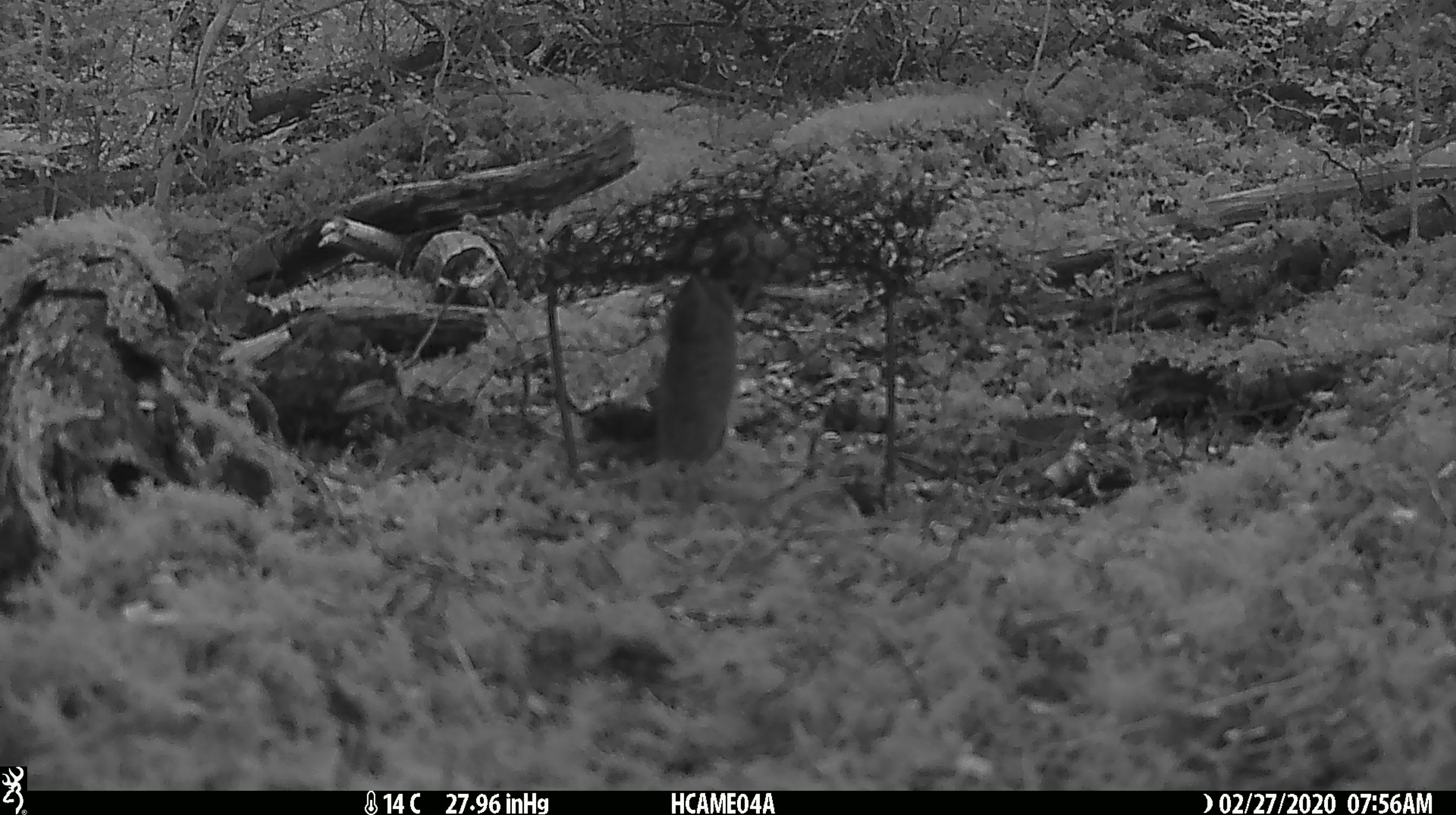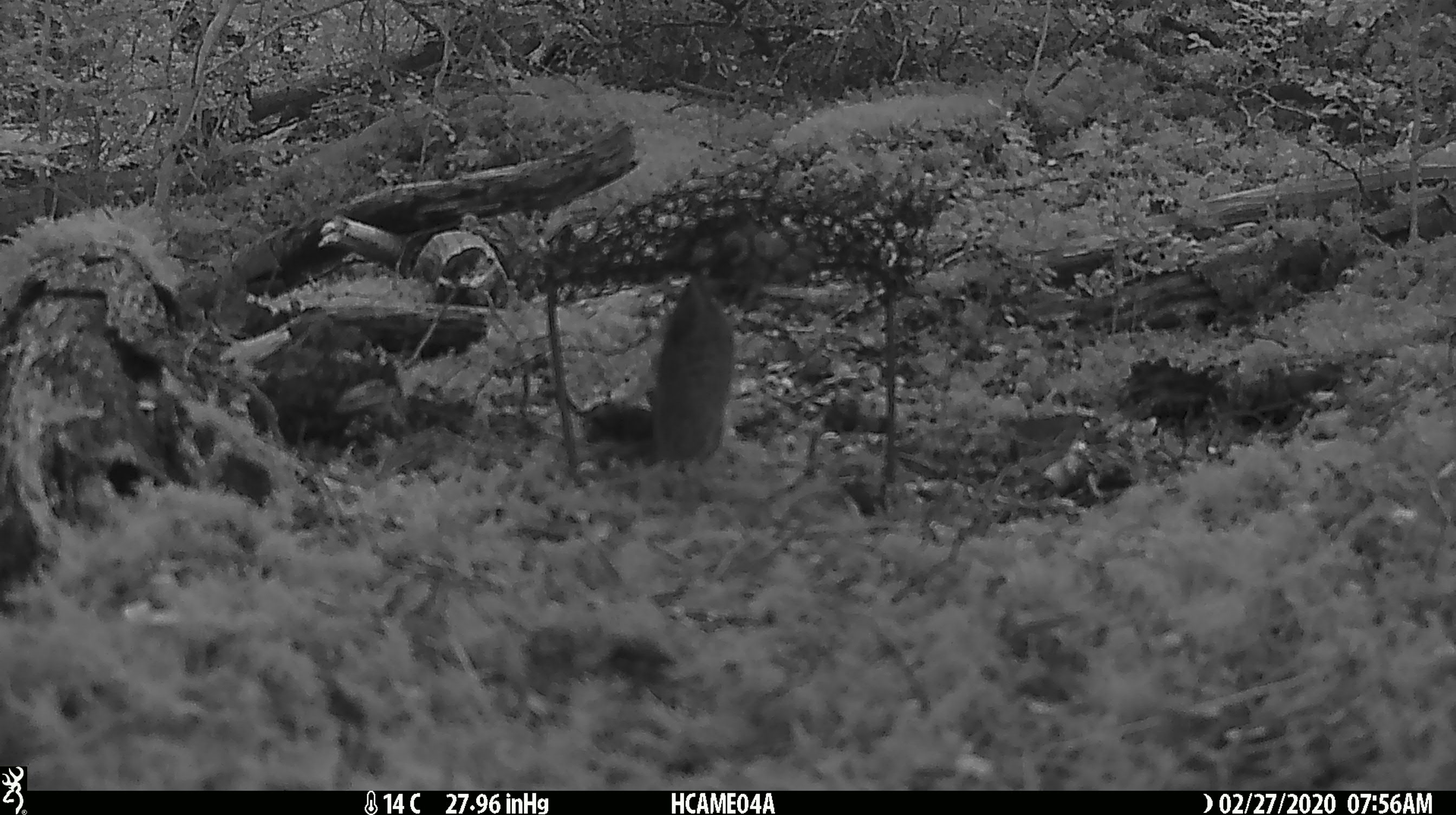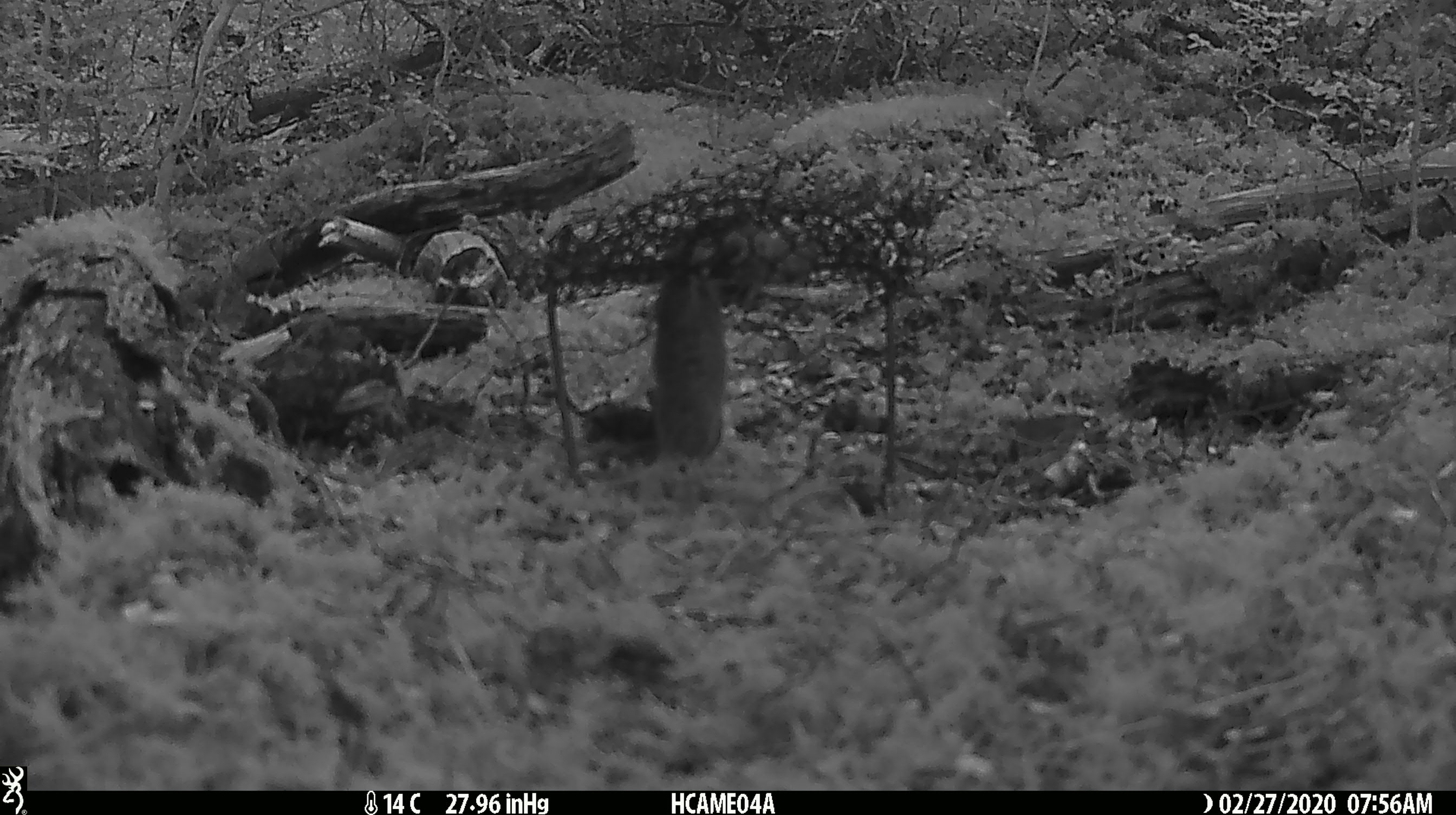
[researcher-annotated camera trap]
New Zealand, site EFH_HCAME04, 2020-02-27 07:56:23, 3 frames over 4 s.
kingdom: Animalia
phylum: Chordata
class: Mammalia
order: Rodentia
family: Muridae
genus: Mus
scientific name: Mus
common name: mouse